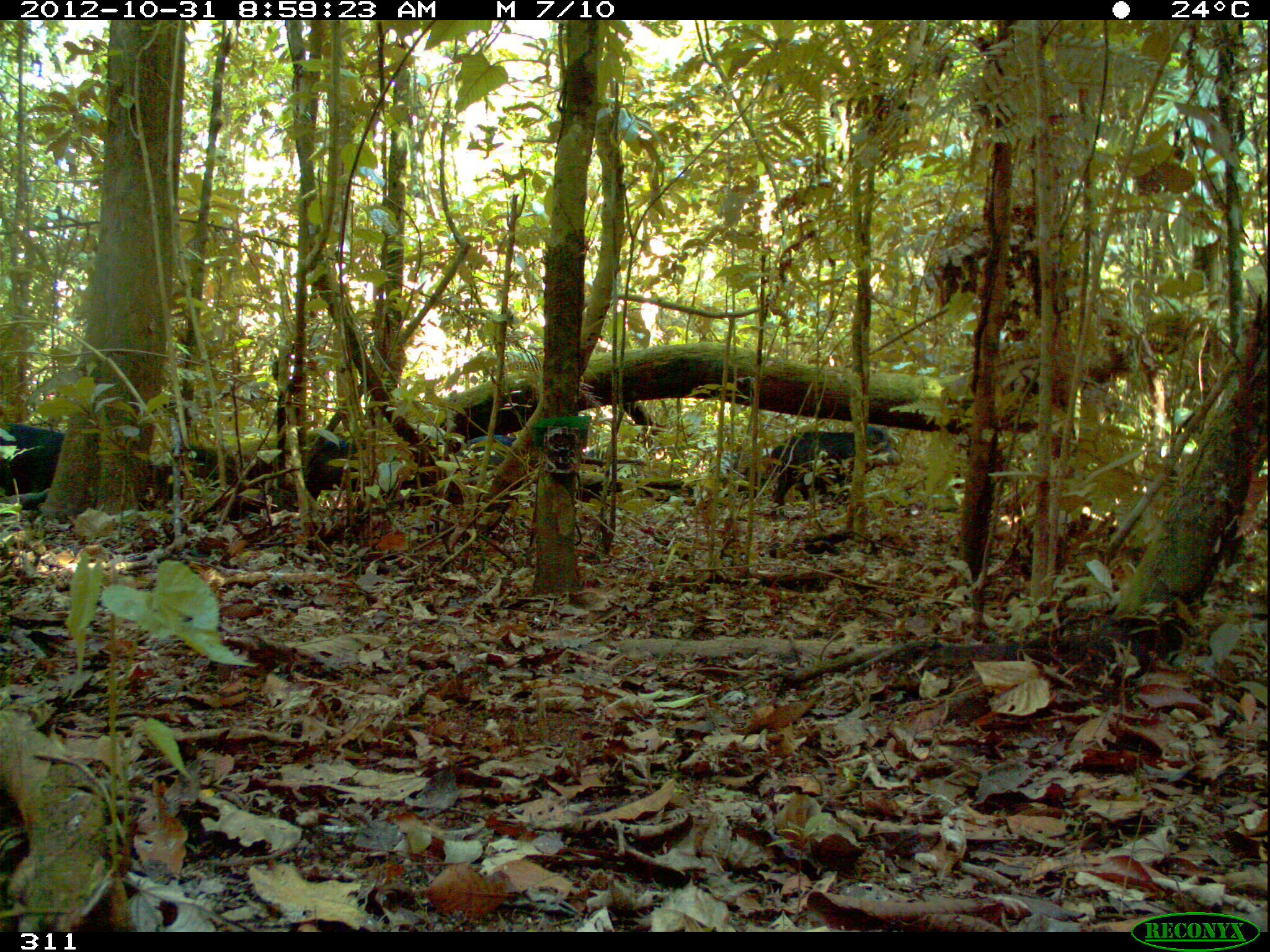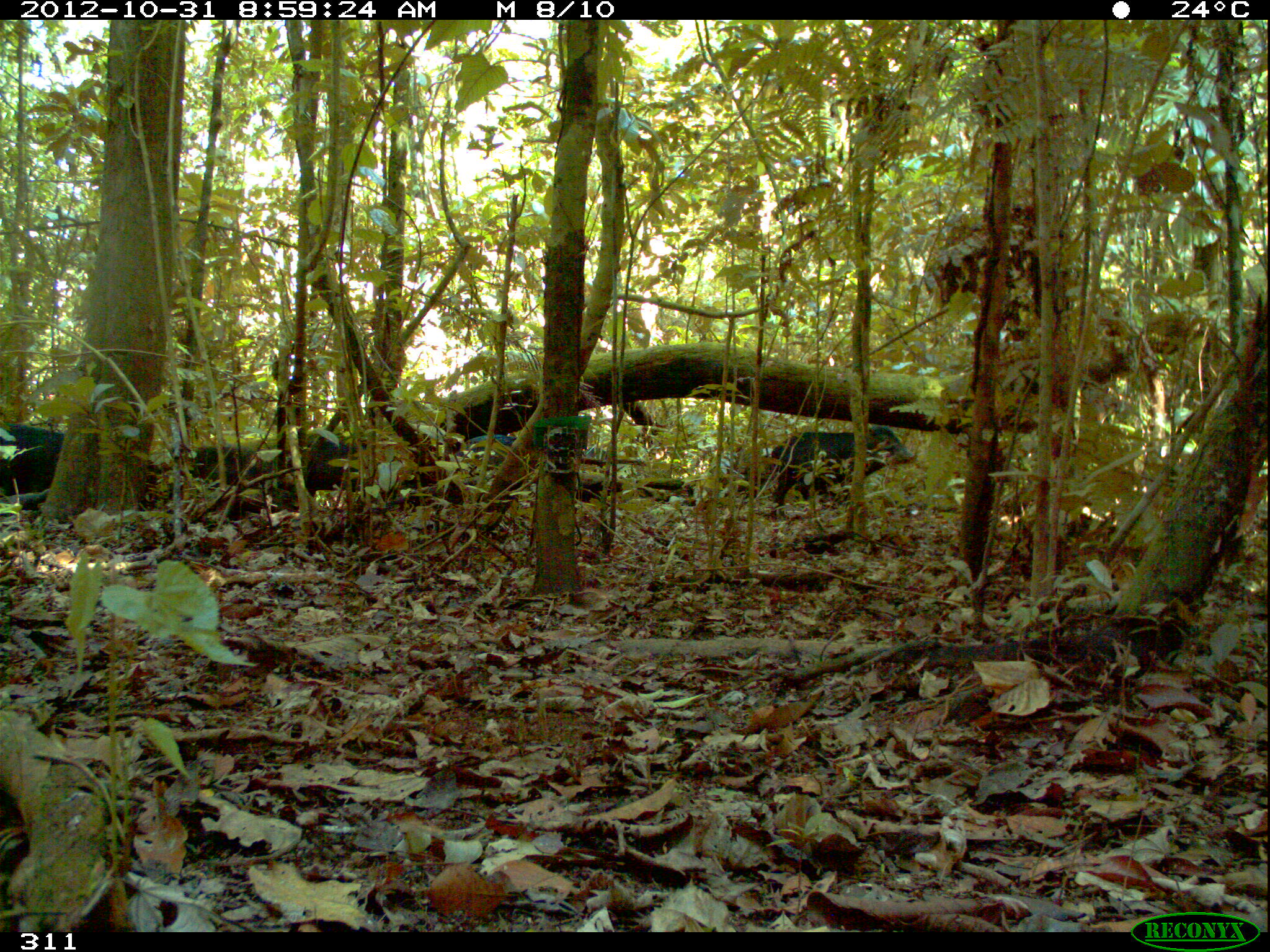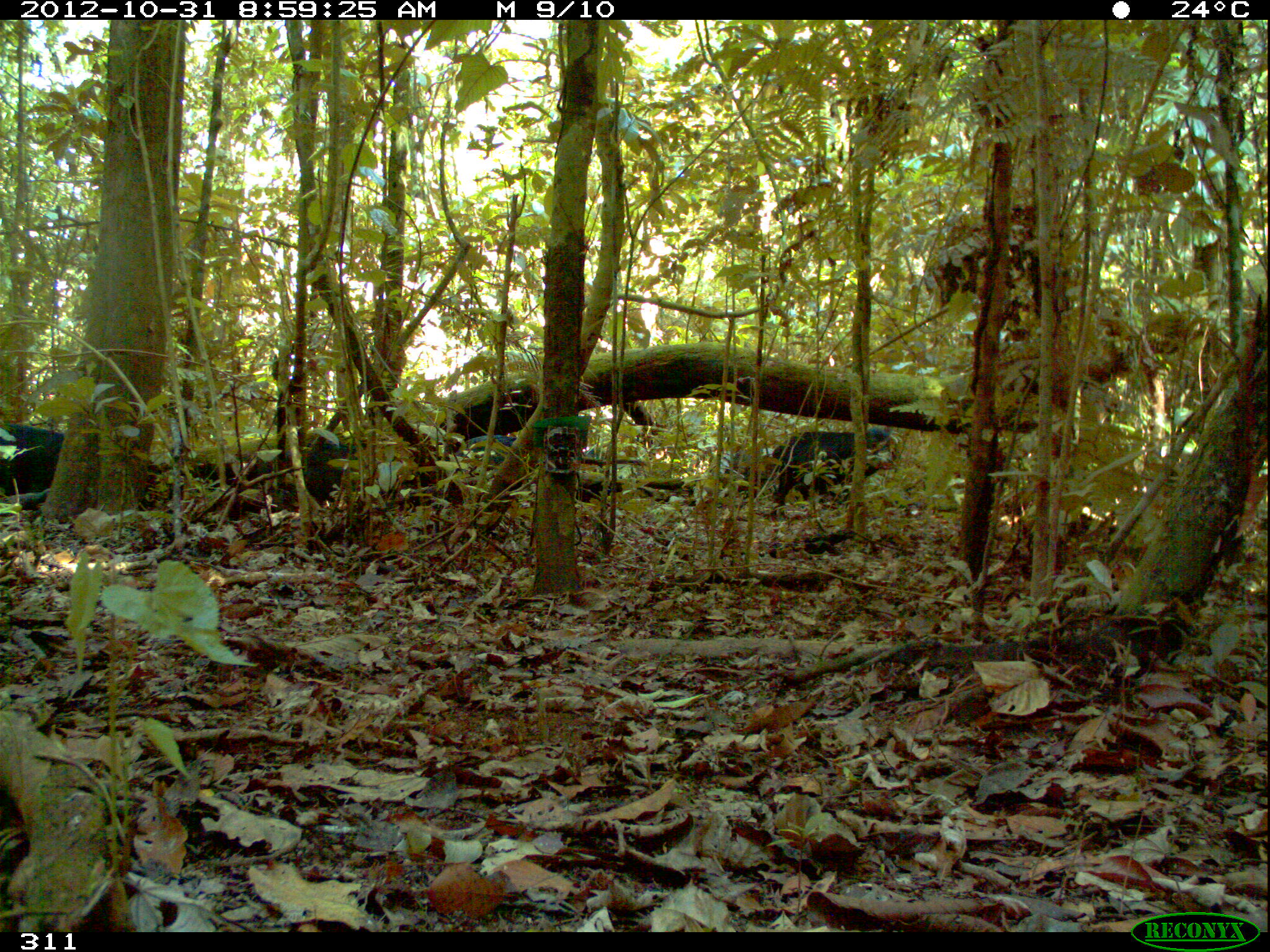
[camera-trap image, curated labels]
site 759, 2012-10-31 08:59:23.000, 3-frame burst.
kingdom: Animalia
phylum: Chordata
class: Mammalia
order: Artiodactyla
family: Tayassuidae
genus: Tayassu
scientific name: Tayassu pecari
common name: white-lipped peccary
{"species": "Tayassu pecari (white-lipped peccary)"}